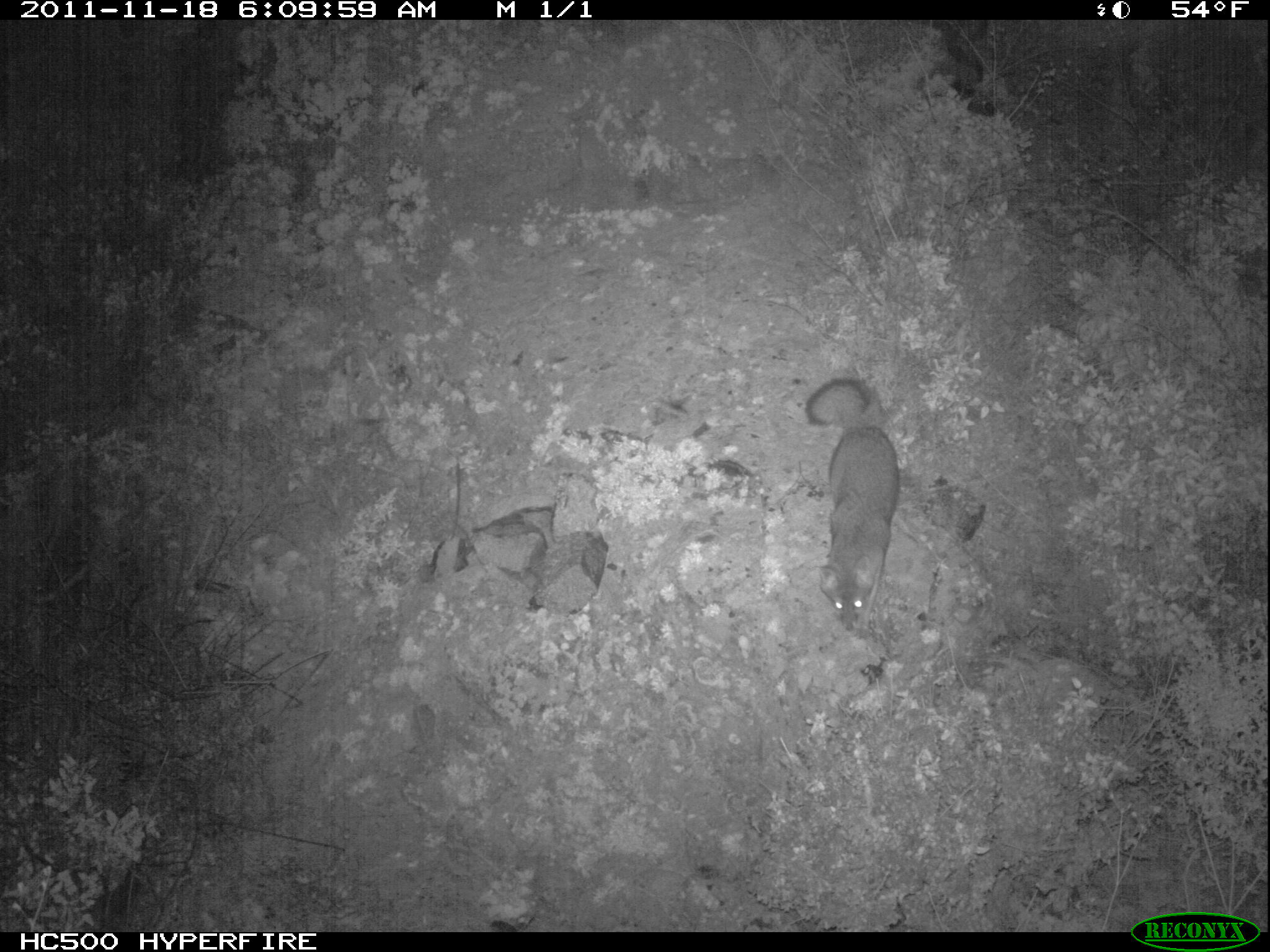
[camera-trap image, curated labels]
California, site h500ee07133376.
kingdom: Animalia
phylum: Chordata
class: Mammalia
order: Carnivora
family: Canidae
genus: Urocyon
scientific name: Urocyon littoralis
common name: island fox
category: fox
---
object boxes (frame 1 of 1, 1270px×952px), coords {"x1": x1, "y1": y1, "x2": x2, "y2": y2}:
fox: {"x1": 805, "y1": 376, "x2": 898, "y2": 634}